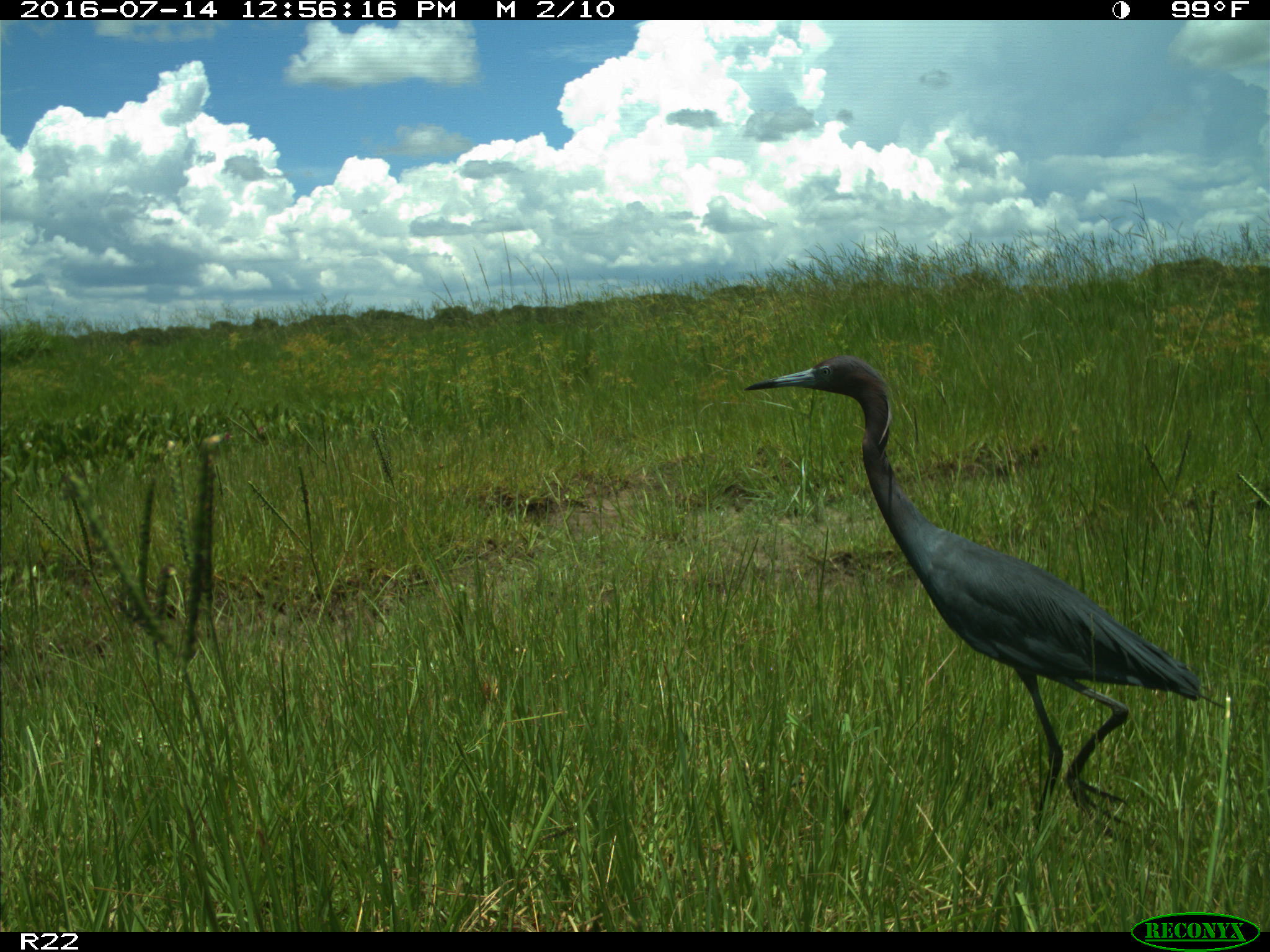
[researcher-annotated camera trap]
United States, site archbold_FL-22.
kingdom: Animalia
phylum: Chordata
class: Aves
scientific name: Aves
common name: birds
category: unidentified bird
Unidentified bird (birds) (Aves).